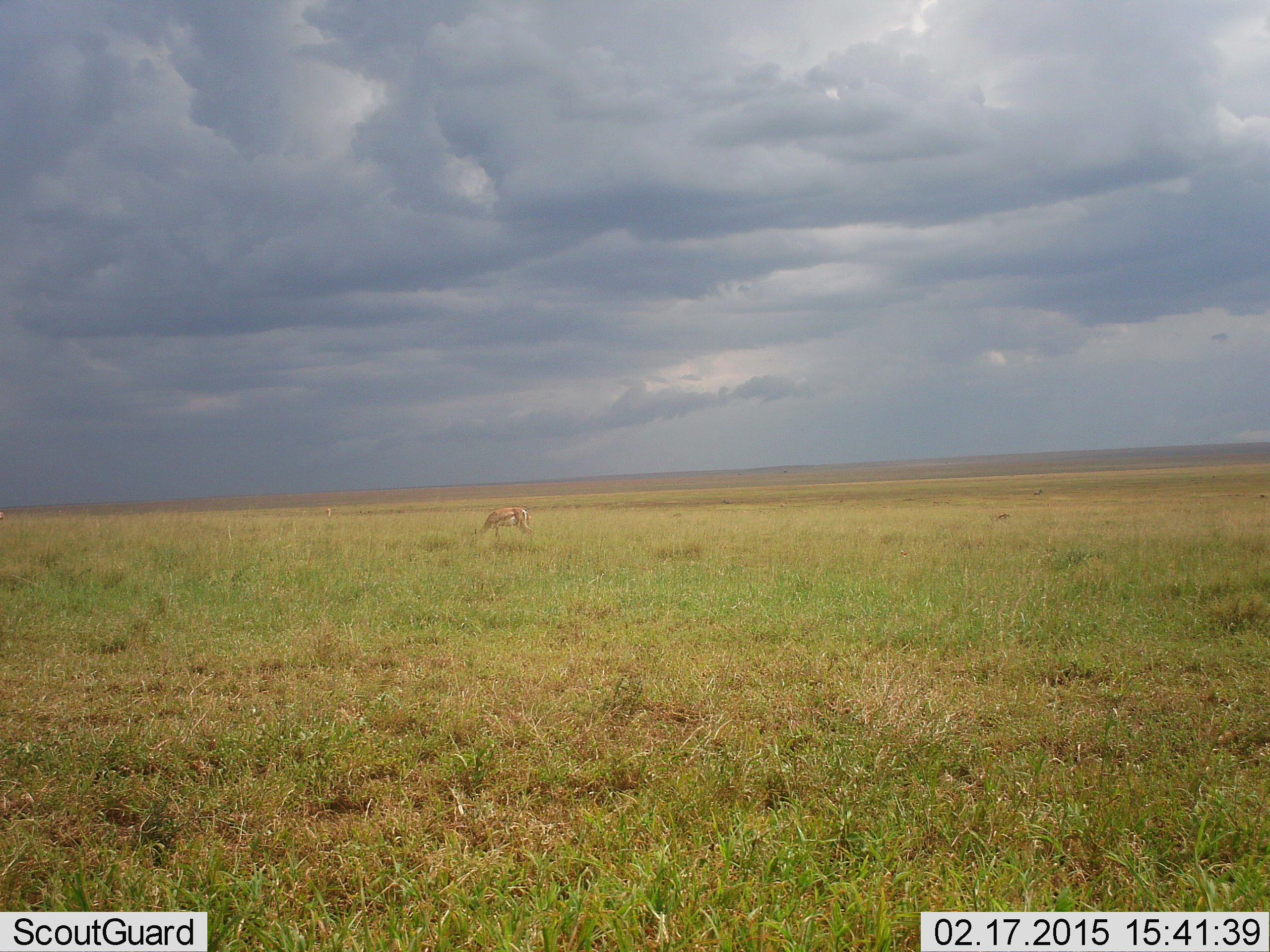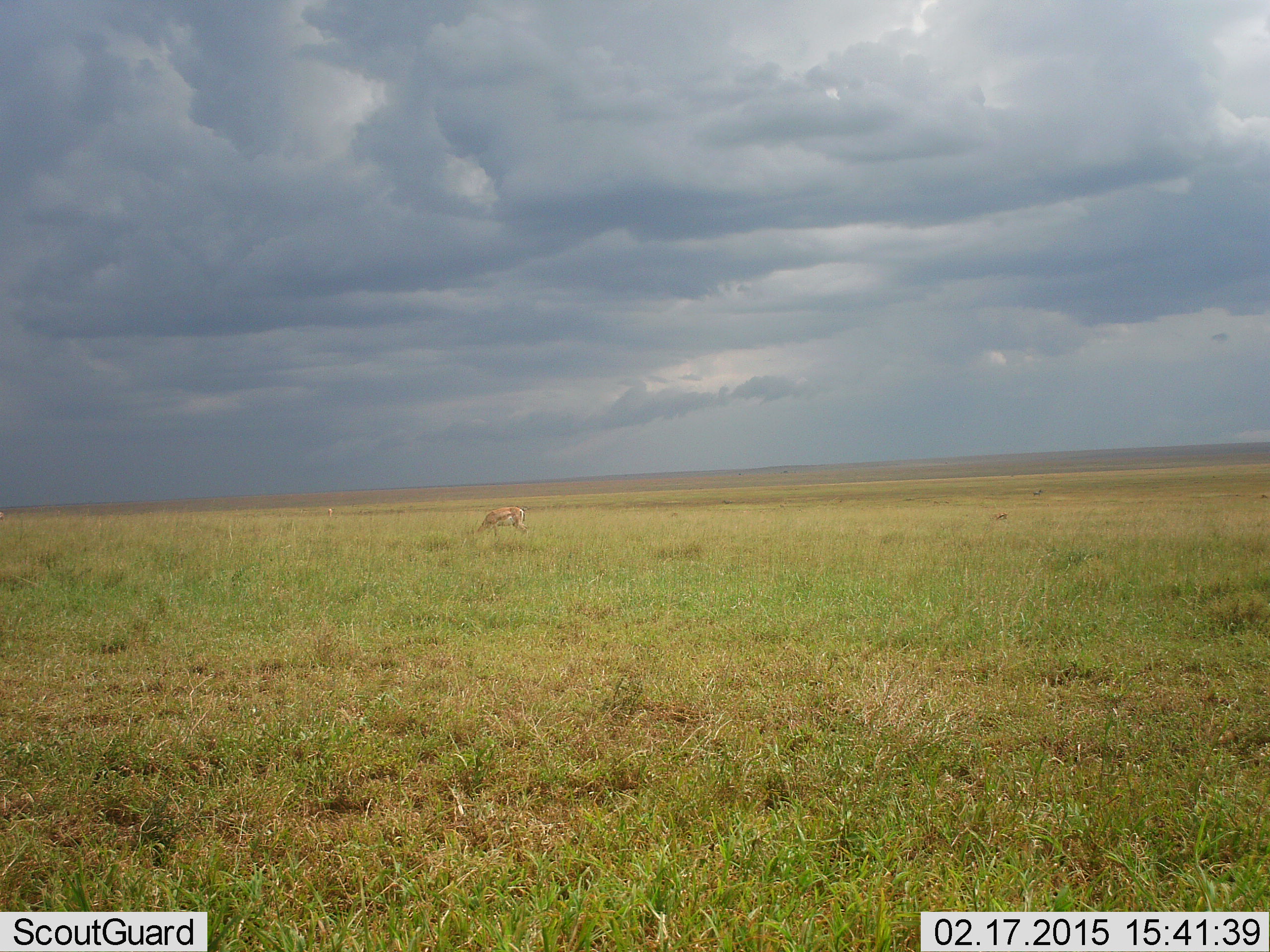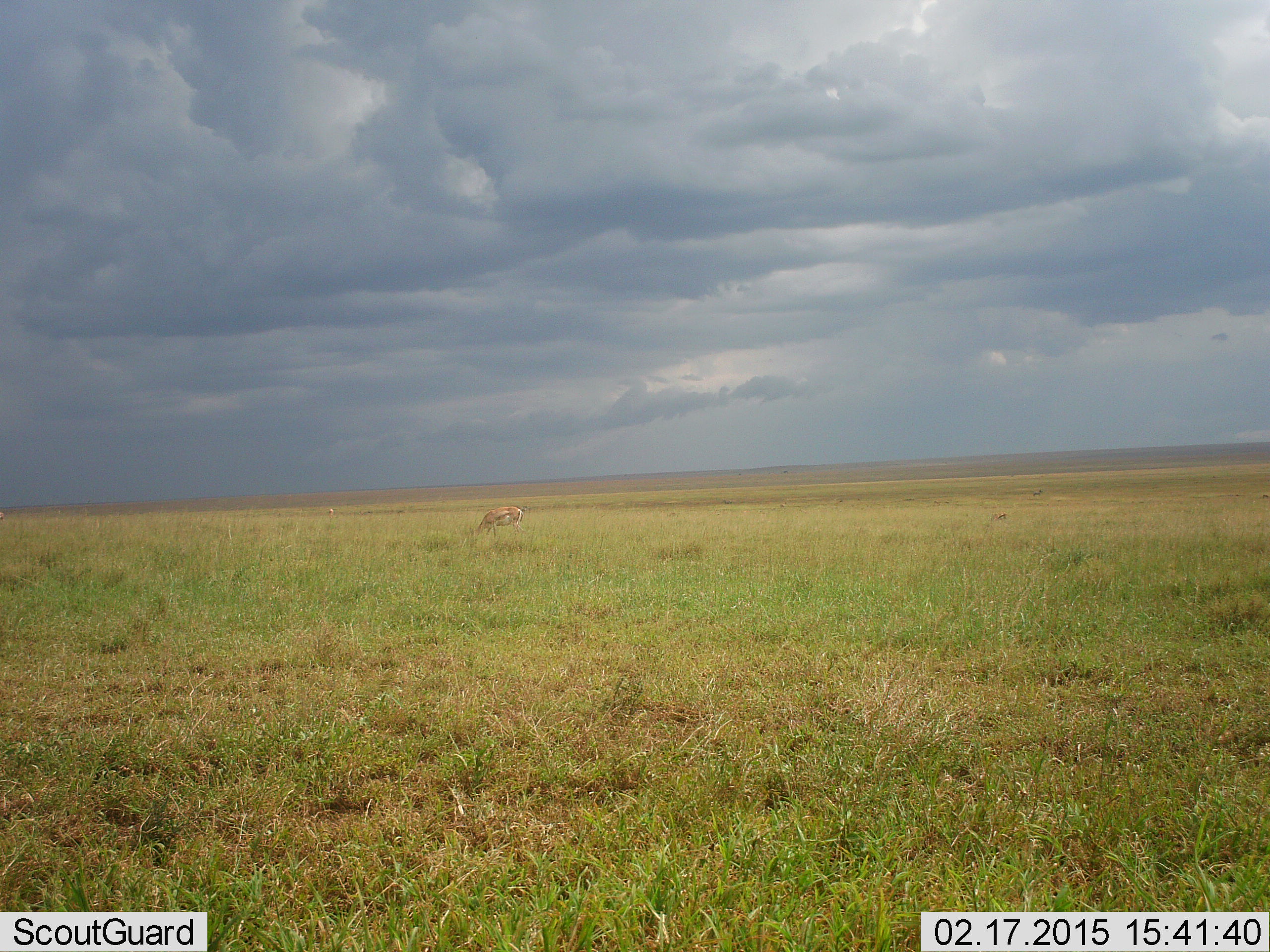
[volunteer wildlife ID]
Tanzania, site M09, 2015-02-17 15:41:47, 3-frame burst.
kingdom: Animalia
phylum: Chordata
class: Mammalia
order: Artiodactyla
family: Bovidae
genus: Eudorcas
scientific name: Eudorcas thomsonii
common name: thomson's gazelle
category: gazellethomsons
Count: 1.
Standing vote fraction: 20%.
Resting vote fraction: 0%.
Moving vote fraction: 20%.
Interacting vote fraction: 0%.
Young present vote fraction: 0%.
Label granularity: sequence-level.